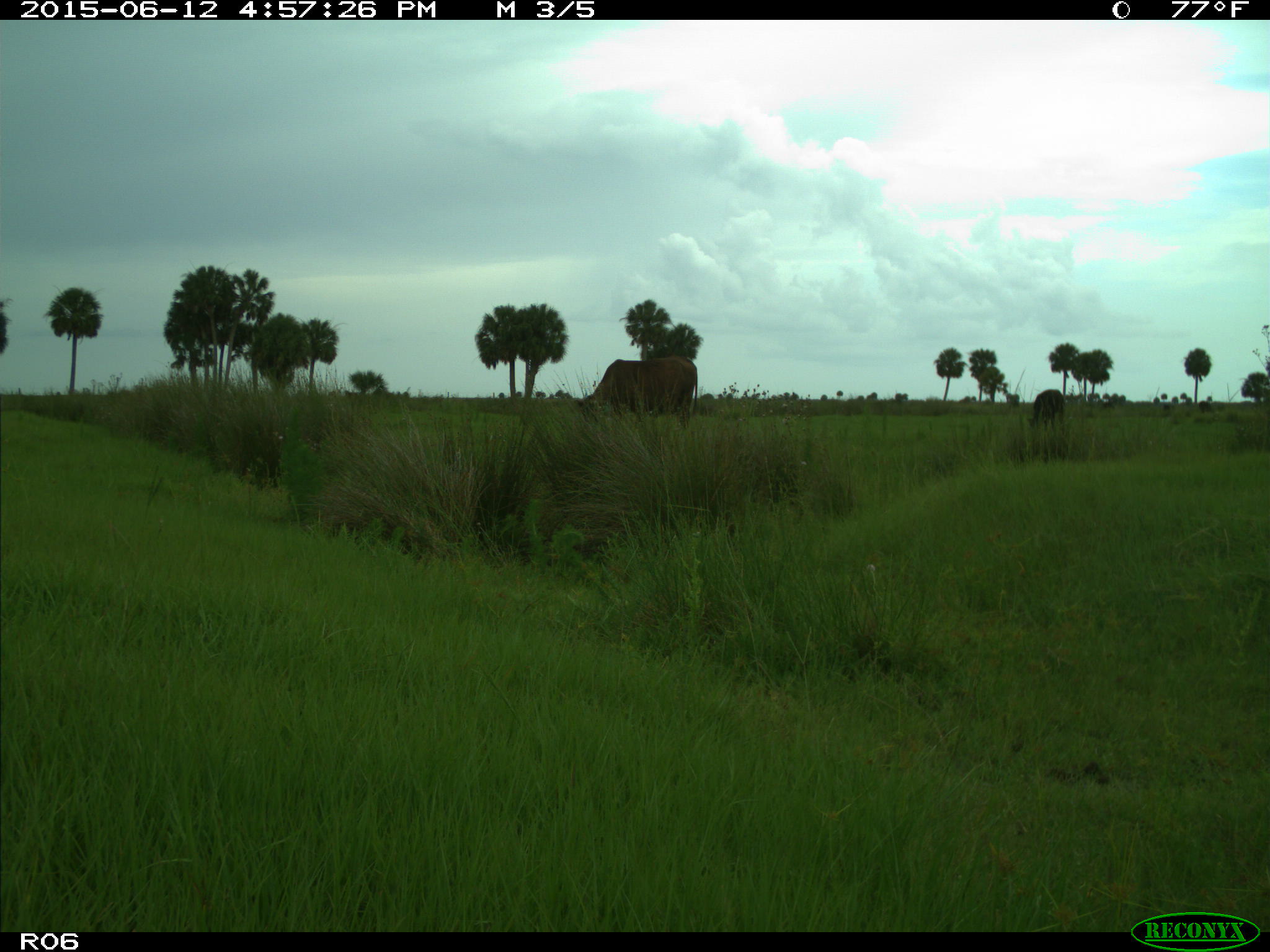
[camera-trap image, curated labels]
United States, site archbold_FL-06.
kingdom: Animalia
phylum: Chordata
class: Mammalia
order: Artiodactyla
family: Bovidae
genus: Bos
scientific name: Bos taurus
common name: domestic cow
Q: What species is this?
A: Bos taurus (domestic cow).